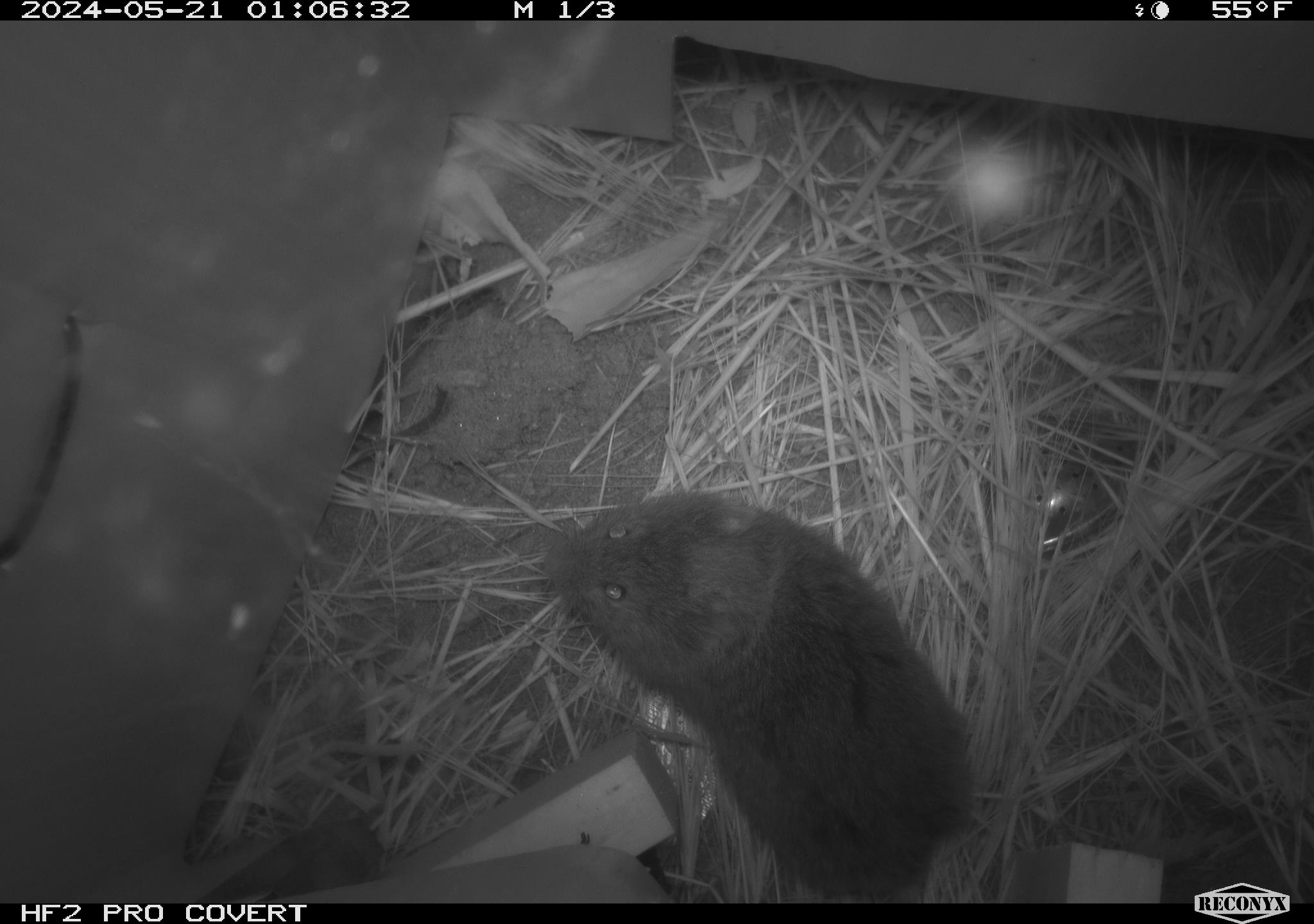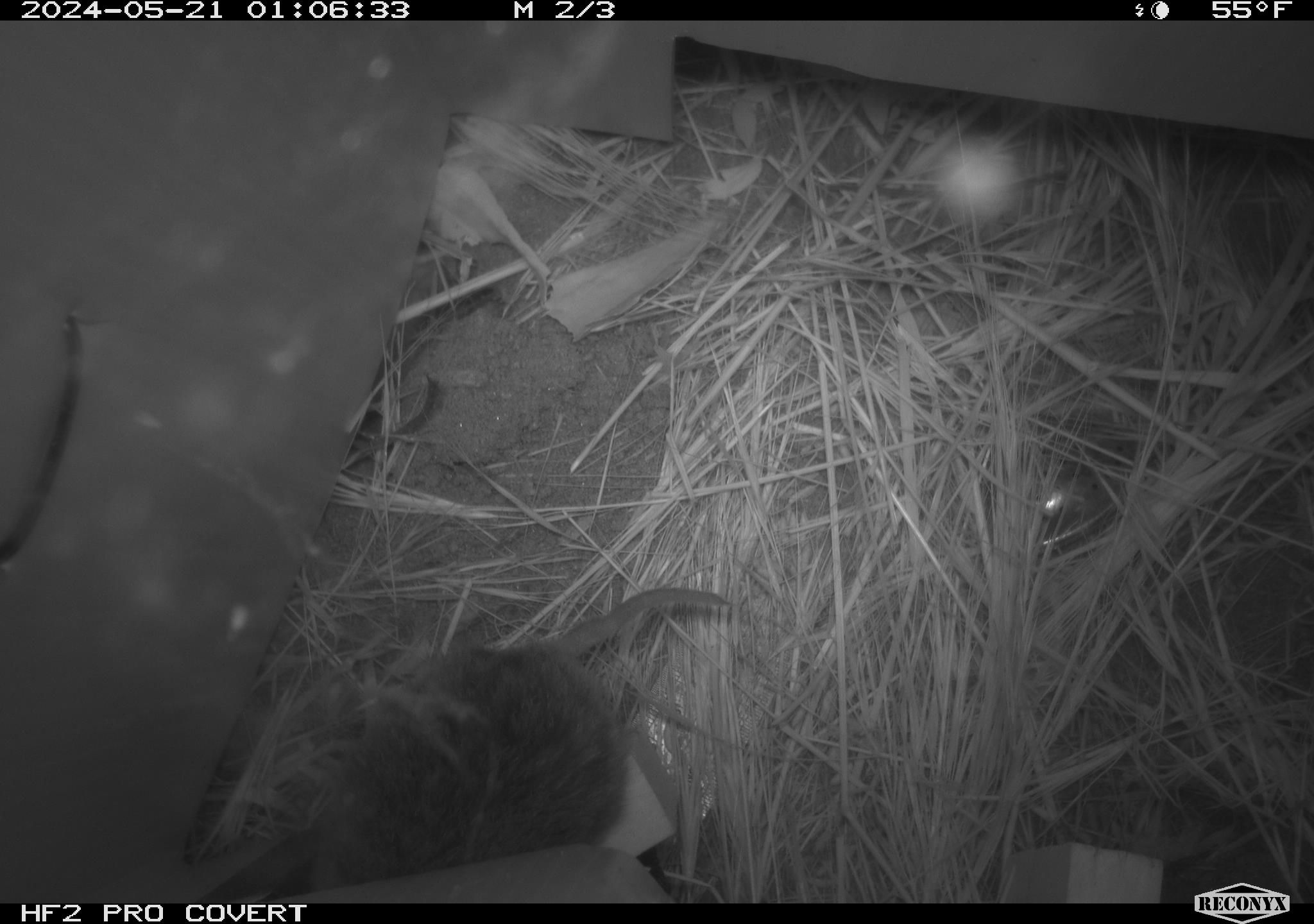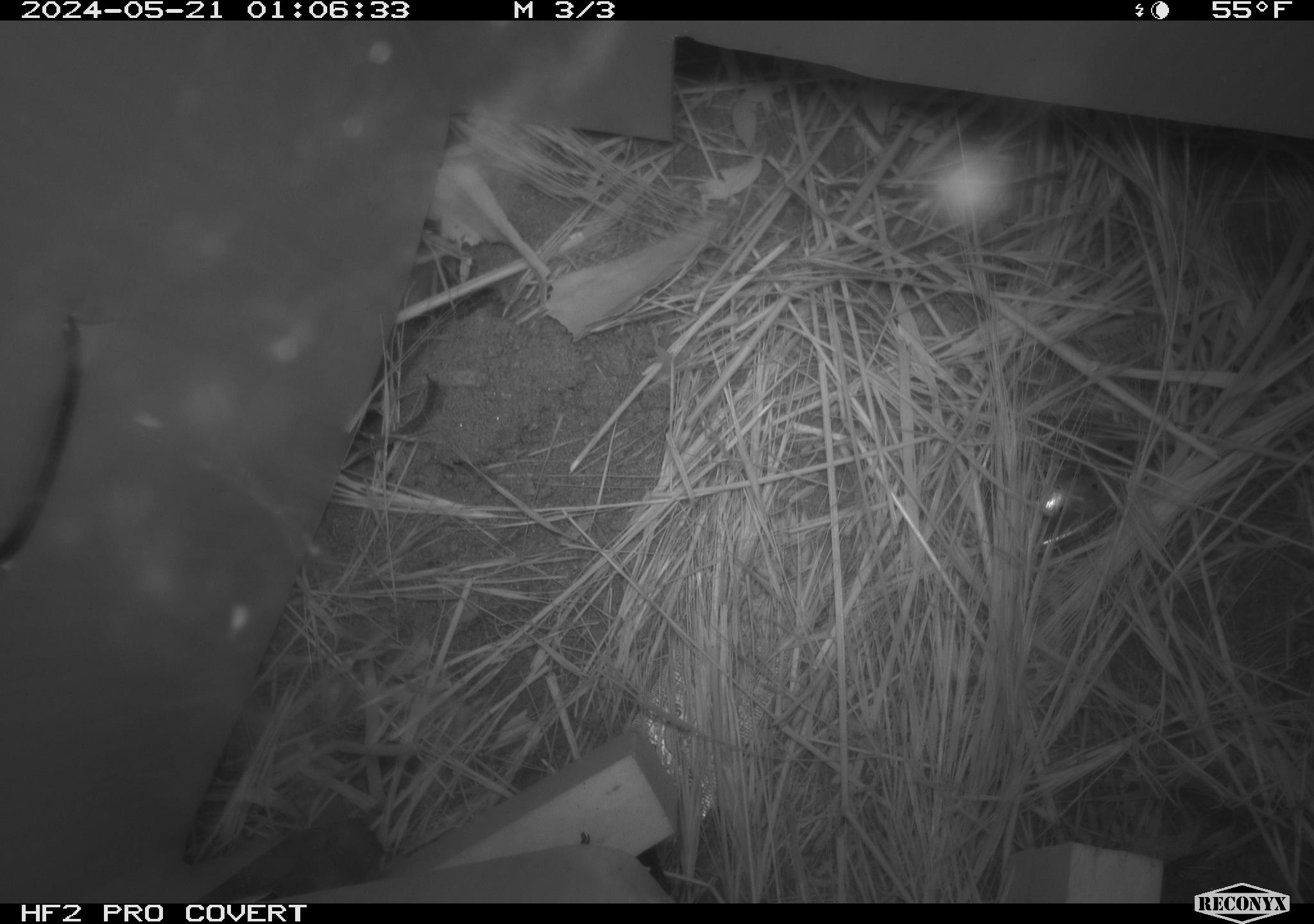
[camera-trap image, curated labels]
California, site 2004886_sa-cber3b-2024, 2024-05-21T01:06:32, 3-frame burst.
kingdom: Animalia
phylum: Chordata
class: Mammalia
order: Rodentia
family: Cricetidae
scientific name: Arvicolinae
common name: voles, lemmings, and muskrats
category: arvicolinae subfamily